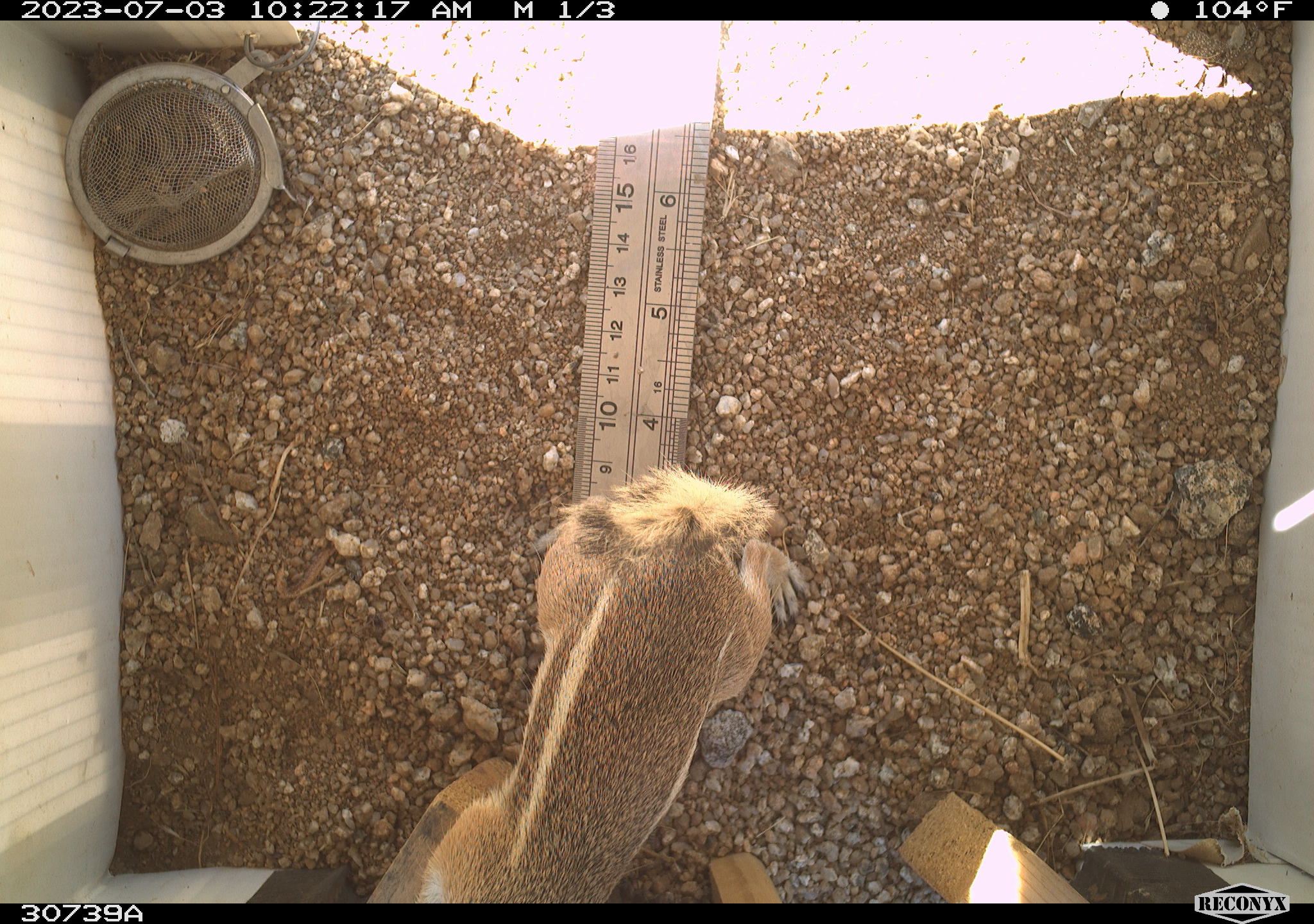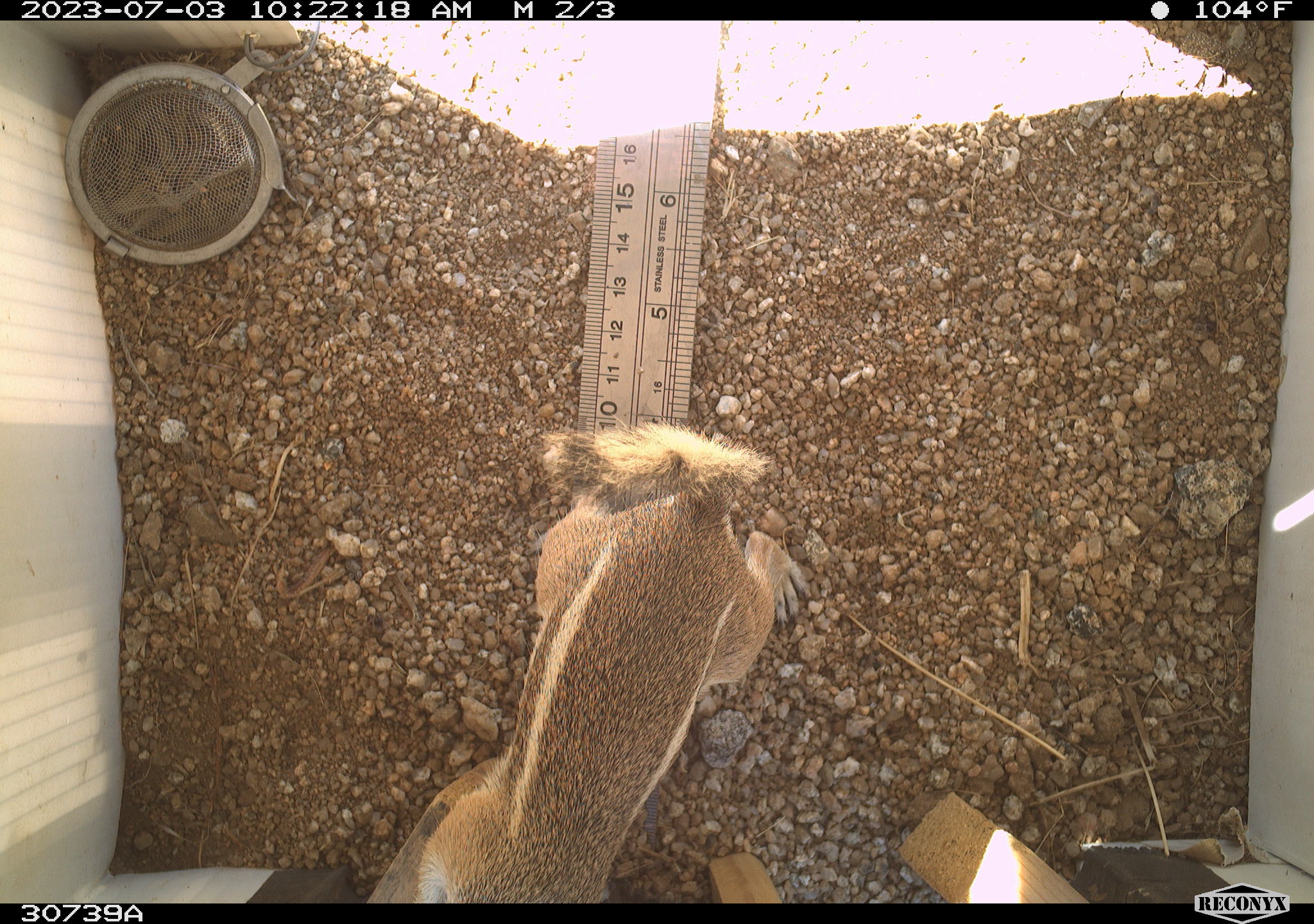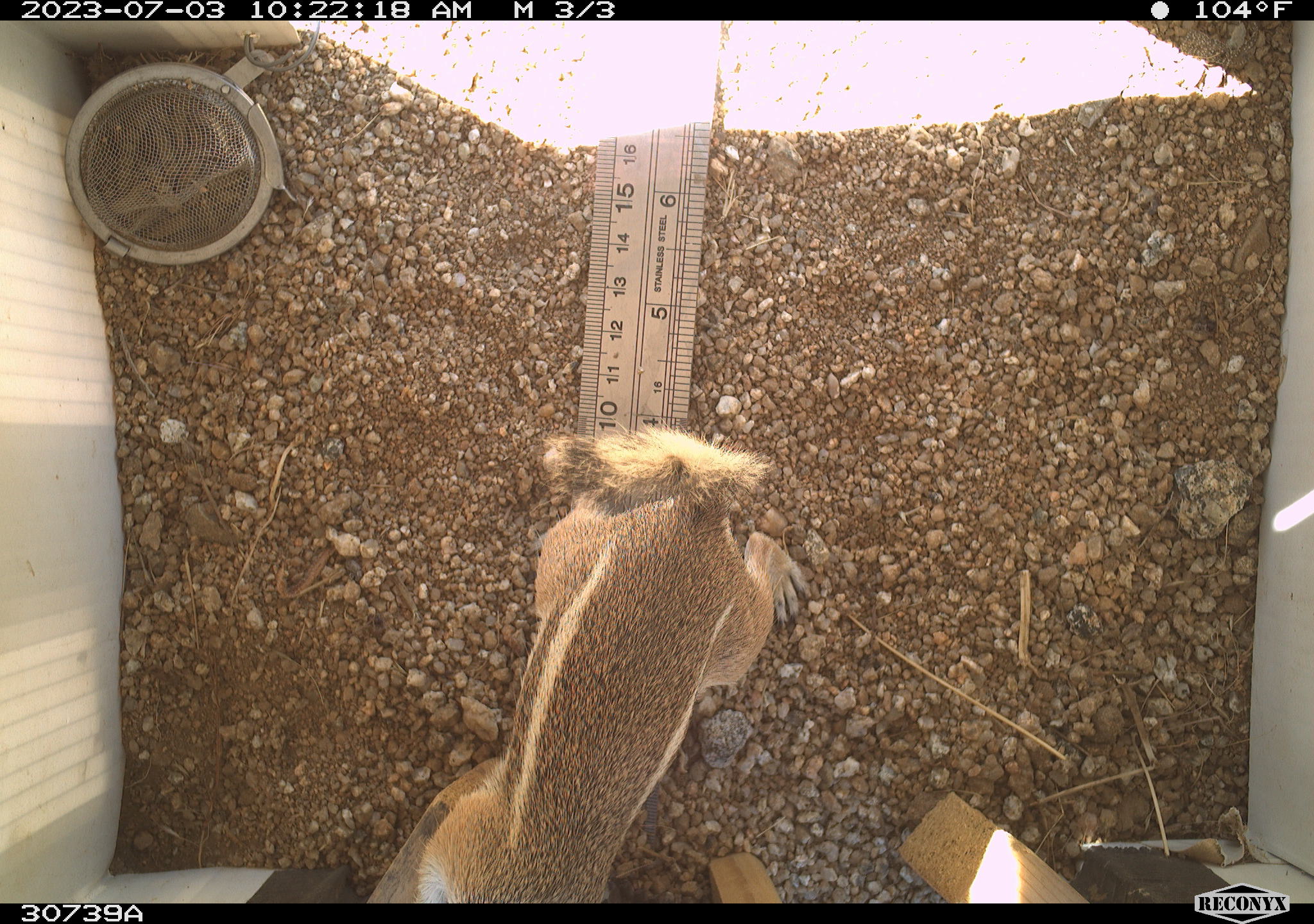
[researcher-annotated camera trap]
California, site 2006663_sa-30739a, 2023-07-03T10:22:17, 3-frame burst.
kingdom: Animalia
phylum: Chordata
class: Mammalia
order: Rodentia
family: Sciuridae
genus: Ammospermophilus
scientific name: Ammospermophilus leucurus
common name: white-tailed antelope squirrel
White-tailed antelope squirrel (Ammospermophilus leucurus).